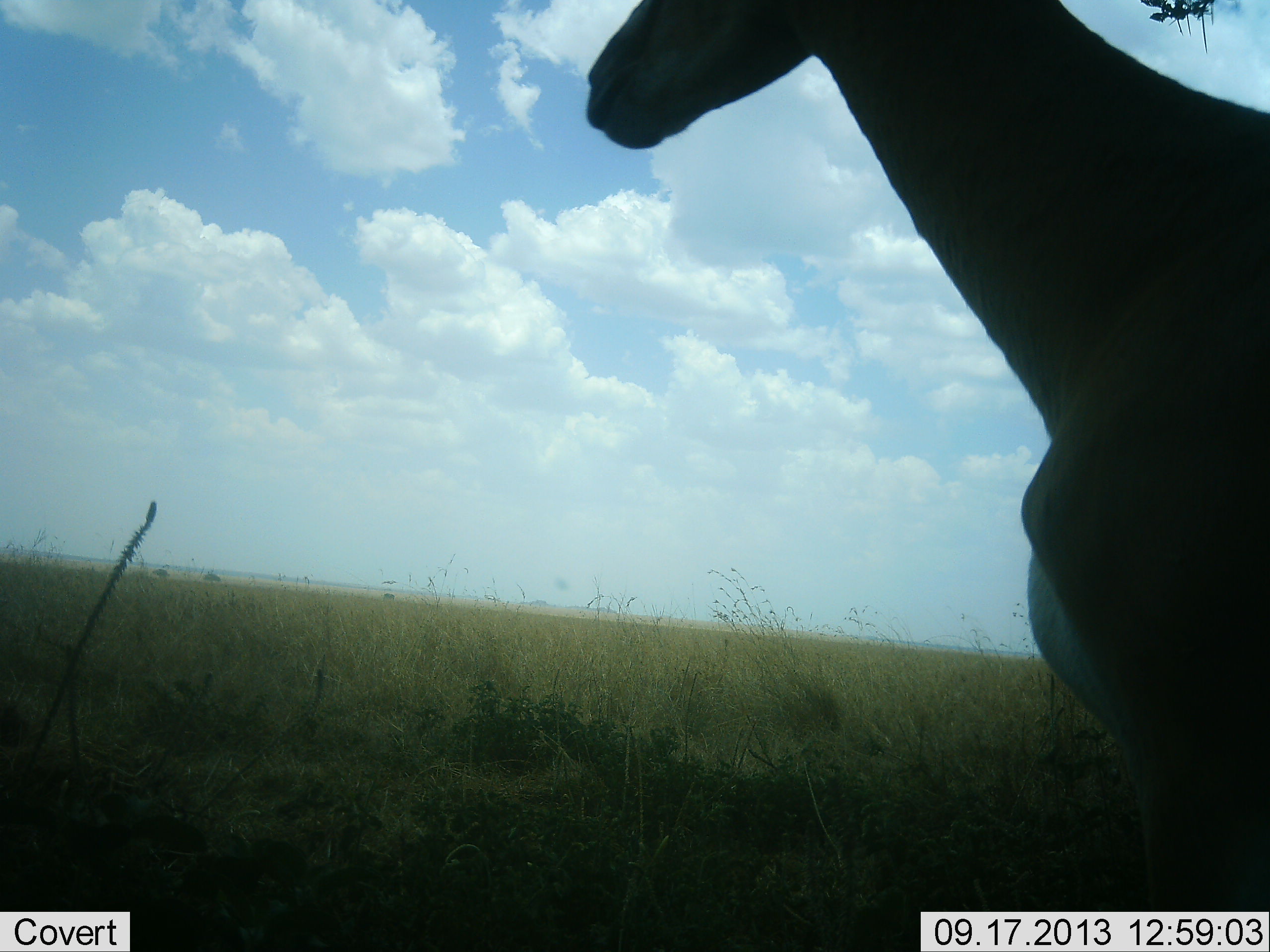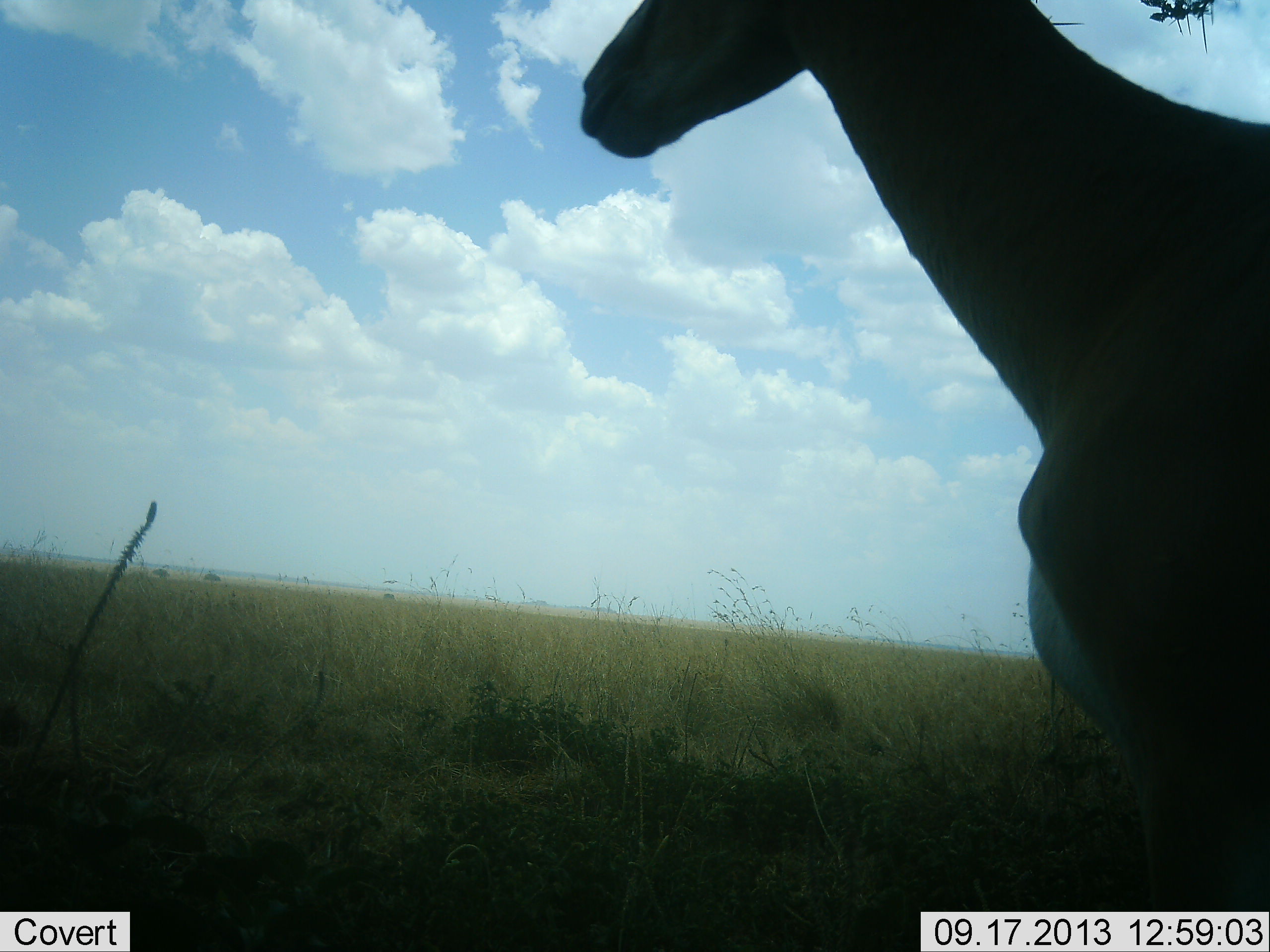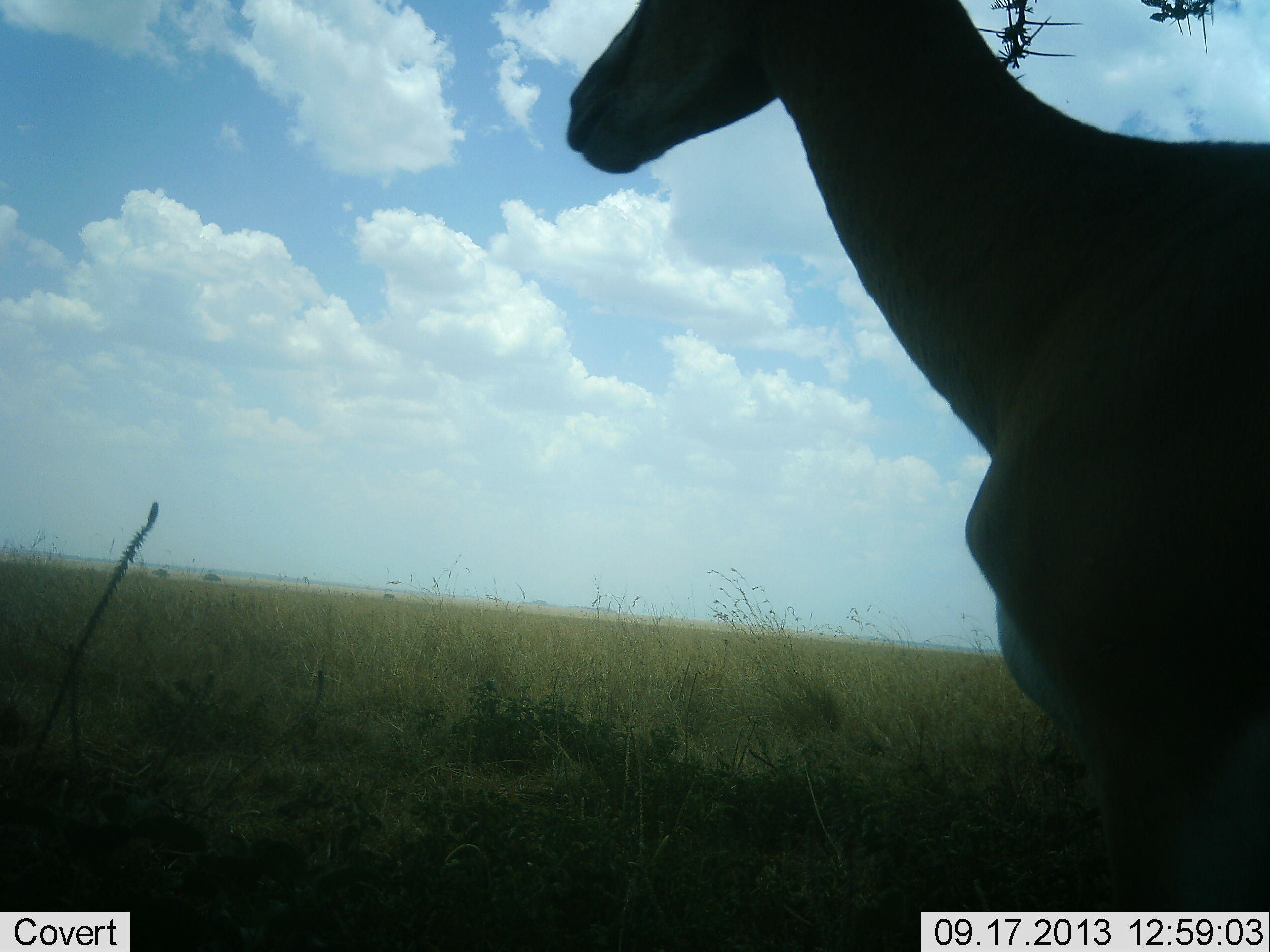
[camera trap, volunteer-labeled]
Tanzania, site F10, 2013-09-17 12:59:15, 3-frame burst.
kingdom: Animalia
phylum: Chordata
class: Mammalia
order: Artiodactyla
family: Bovidae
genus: Alcelaphus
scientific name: Alcelaphus buselaphus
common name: hartebeest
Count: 1.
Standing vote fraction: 88%.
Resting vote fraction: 0%.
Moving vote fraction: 12%.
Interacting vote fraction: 0%.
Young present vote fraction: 0%.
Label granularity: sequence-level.